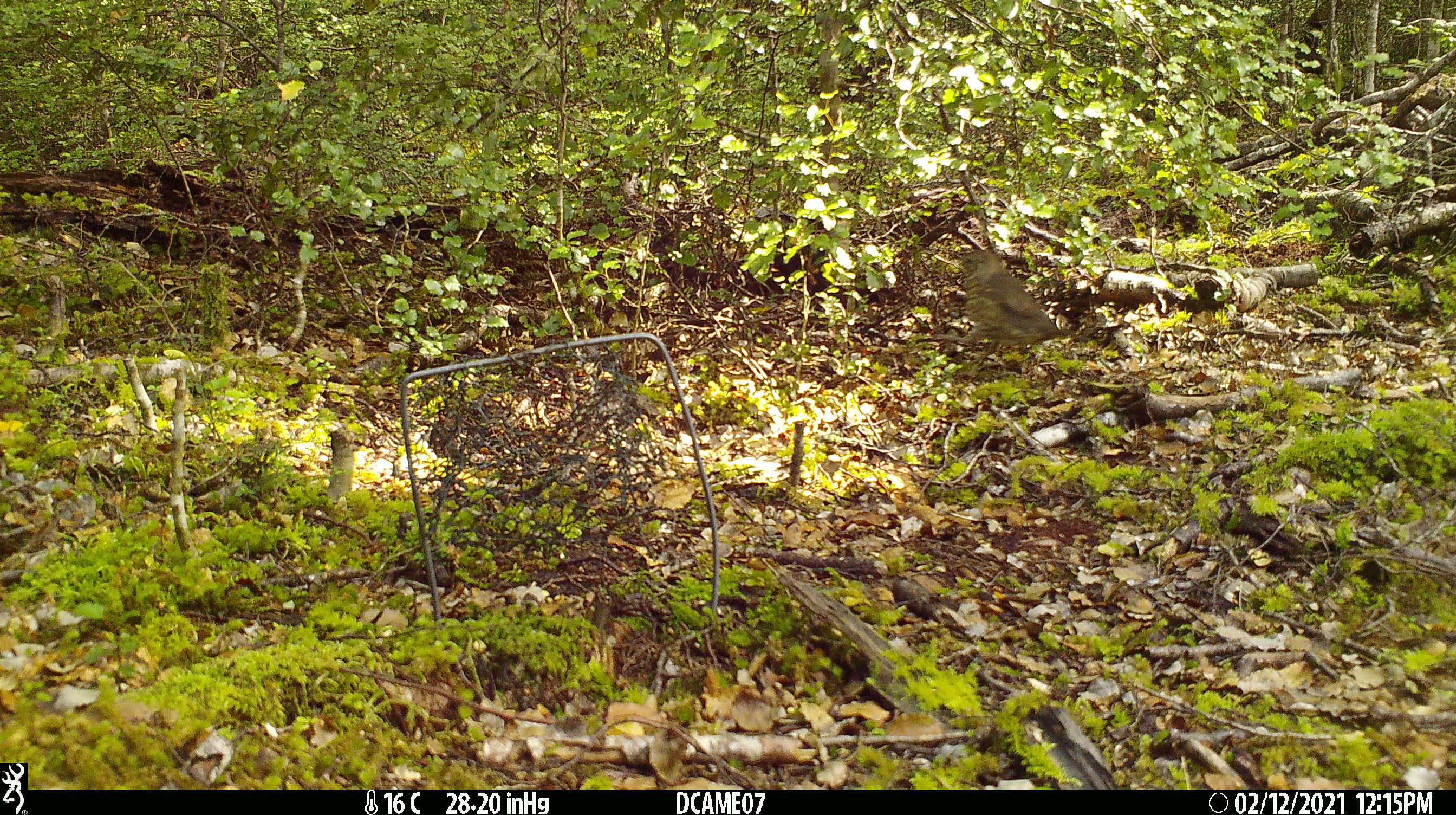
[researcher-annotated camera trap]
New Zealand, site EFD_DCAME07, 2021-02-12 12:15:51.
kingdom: Animalia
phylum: Chordata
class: Aves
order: Passeriformes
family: Turdidae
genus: Turdus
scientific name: Turdus philomelos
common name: song thrush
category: thrush